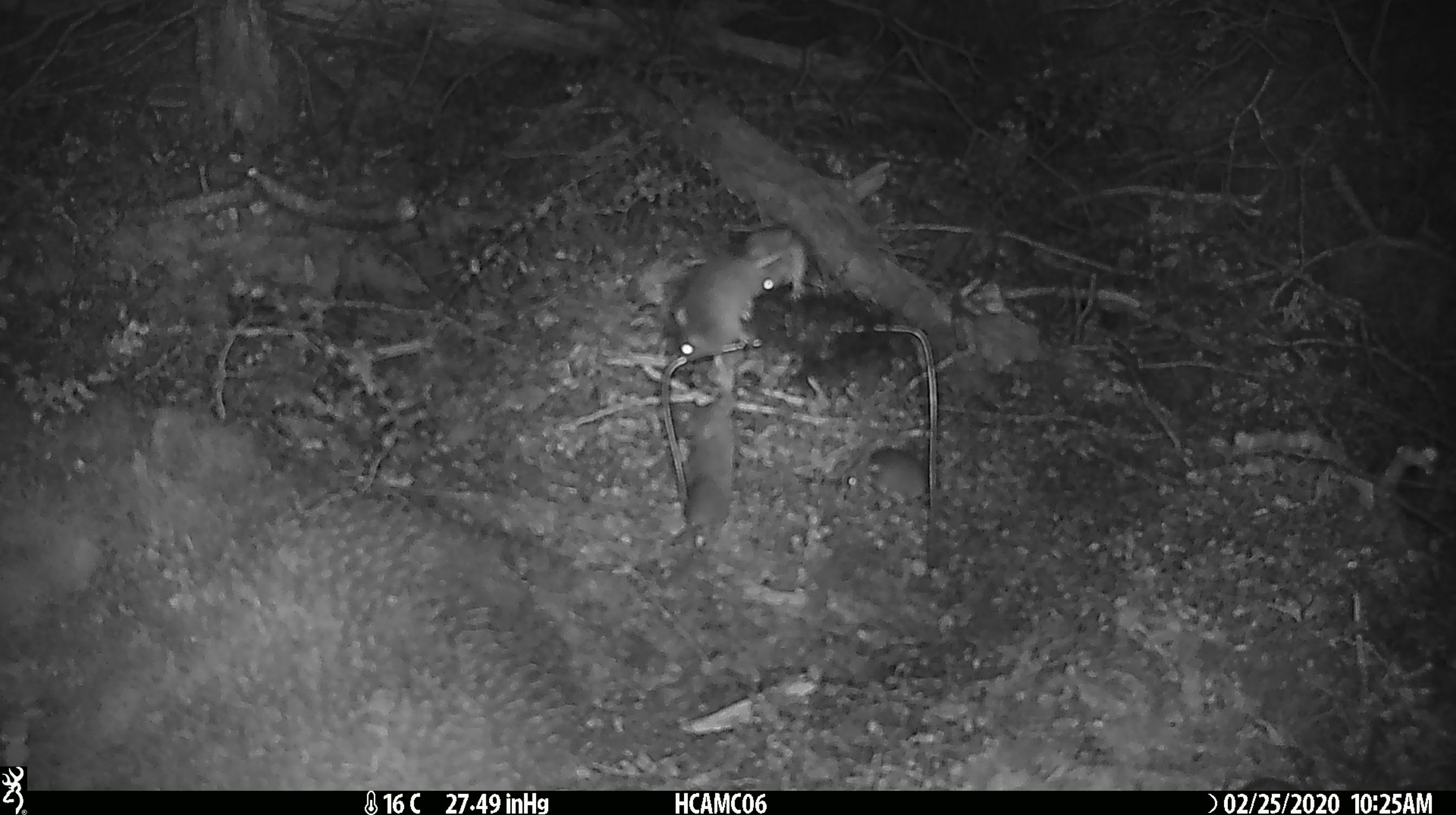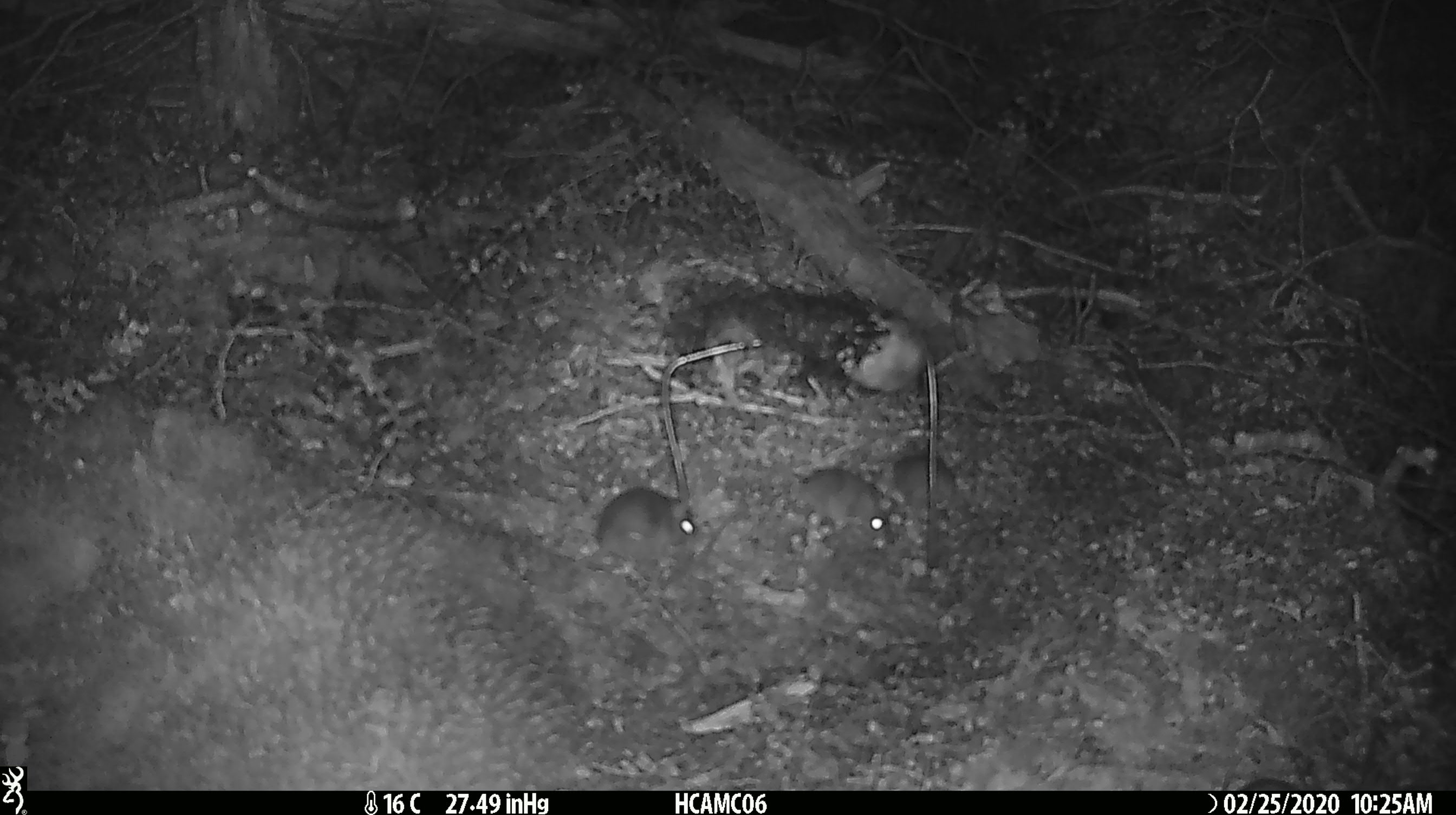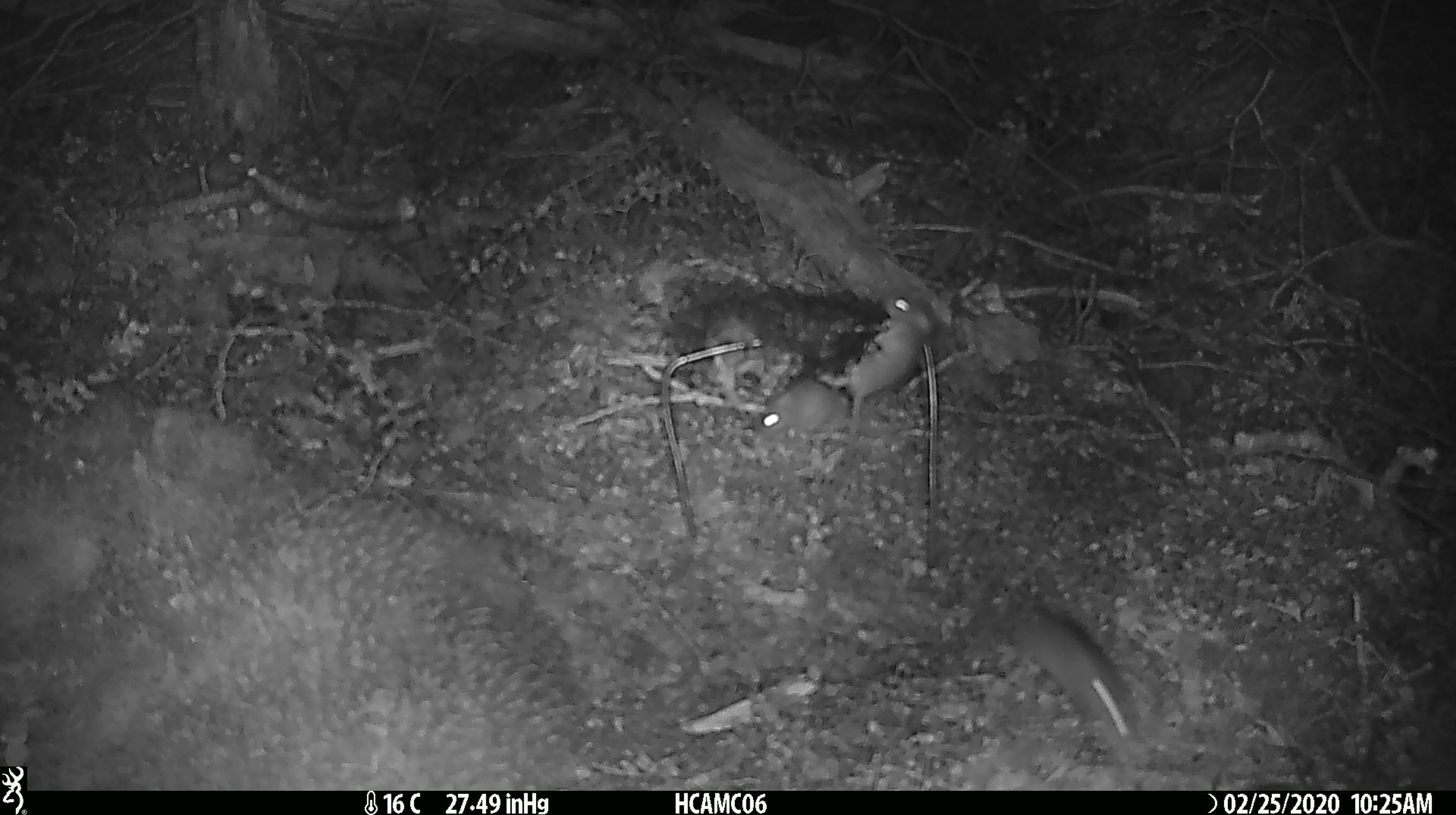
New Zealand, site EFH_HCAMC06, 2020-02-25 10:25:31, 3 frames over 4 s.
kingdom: Animalia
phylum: Chordata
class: Mammalia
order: Rodentia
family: Muridae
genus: Mus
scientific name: Mus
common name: mouse